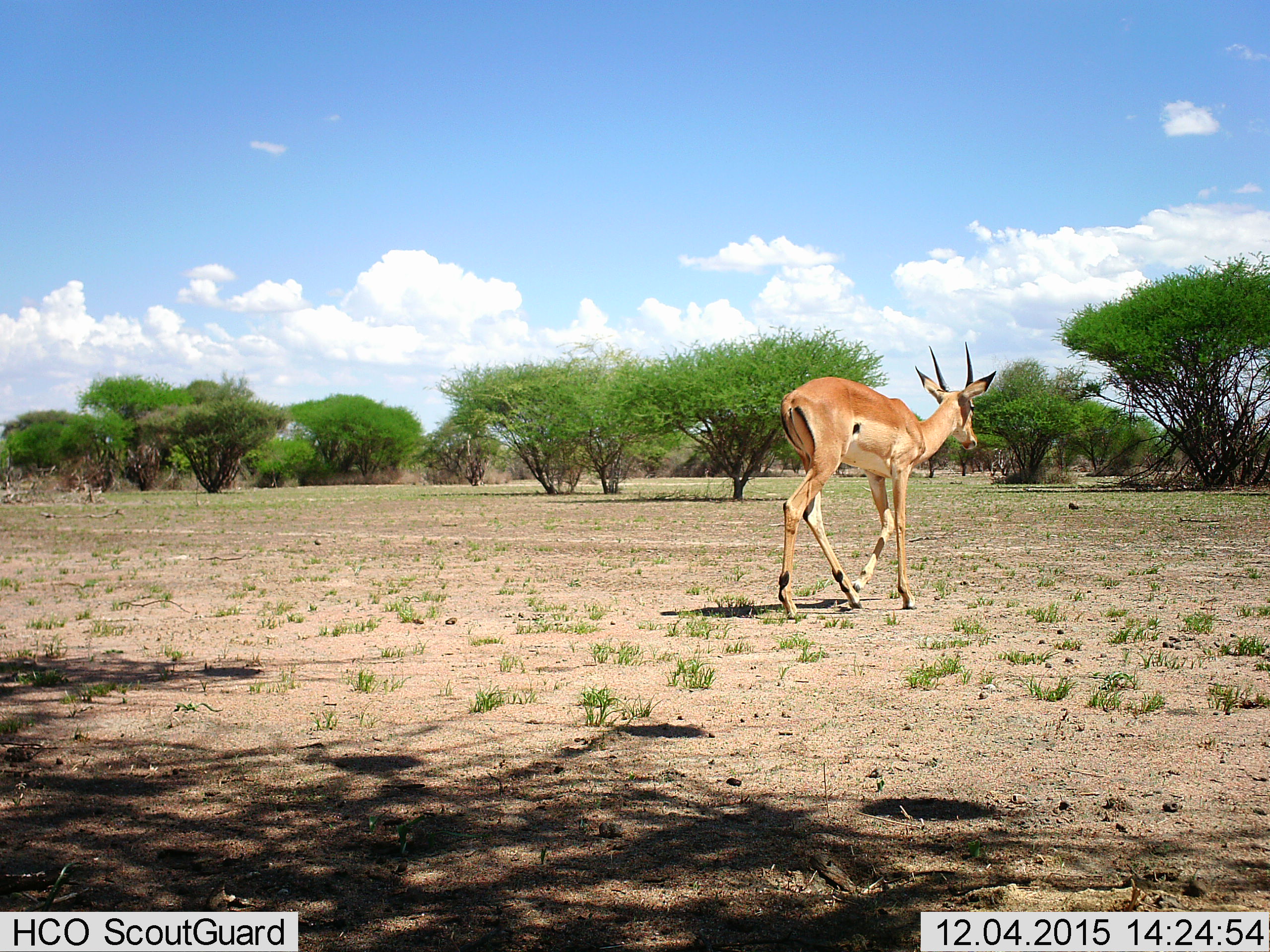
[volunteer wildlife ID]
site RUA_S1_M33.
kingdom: Animalia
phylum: Chordata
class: Mammalia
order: Artiodactyla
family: Bovidae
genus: Aepyceros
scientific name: Aepyceros melampus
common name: impala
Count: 1.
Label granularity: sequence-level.